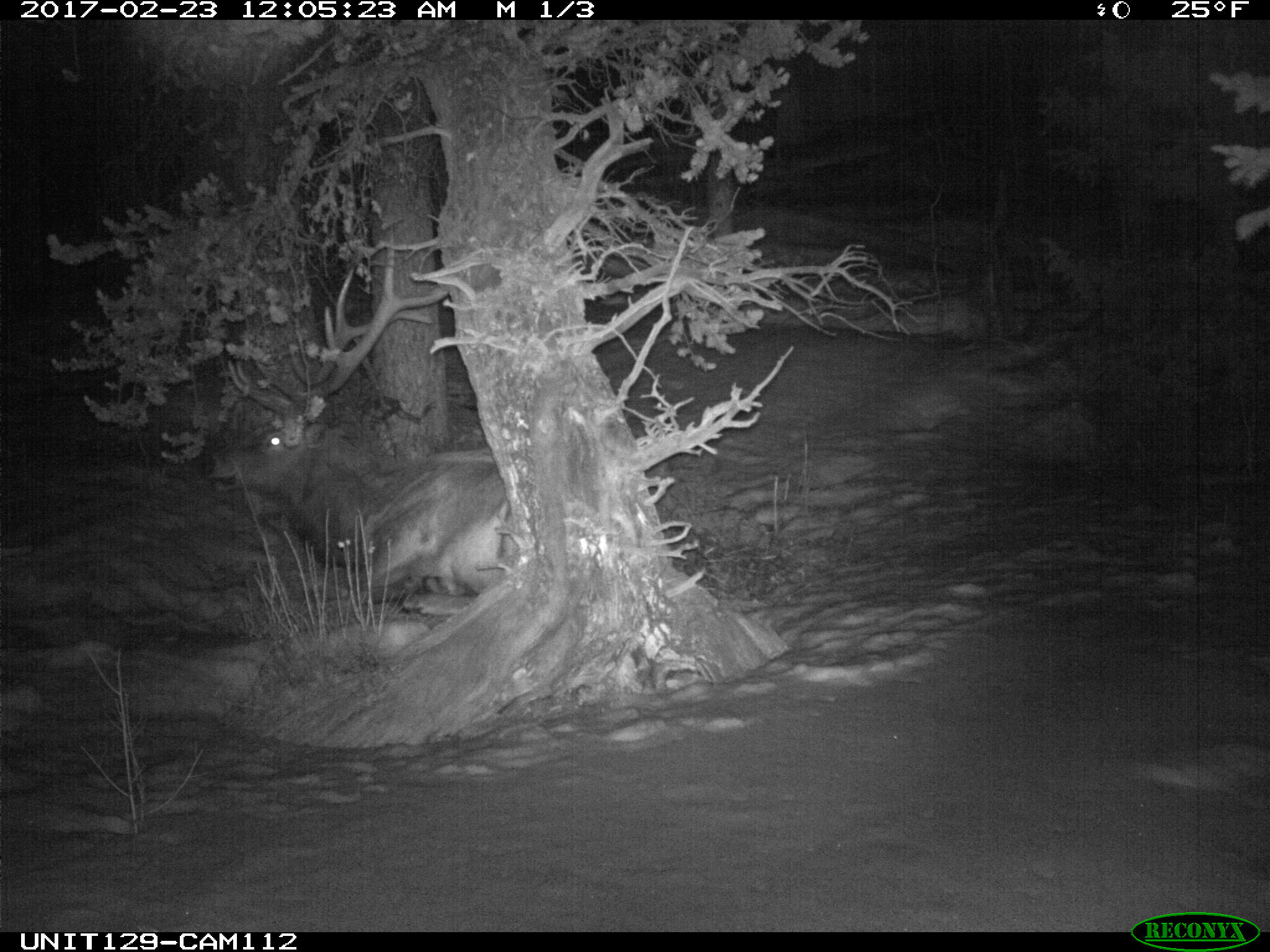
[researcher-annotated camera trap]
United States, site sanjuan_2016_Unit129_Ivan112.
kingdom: Animalia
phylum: Chordata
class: Mammalia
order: Artiodactyla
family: Cervidae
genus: Cervus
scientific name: Cervus elaphus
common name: red deer